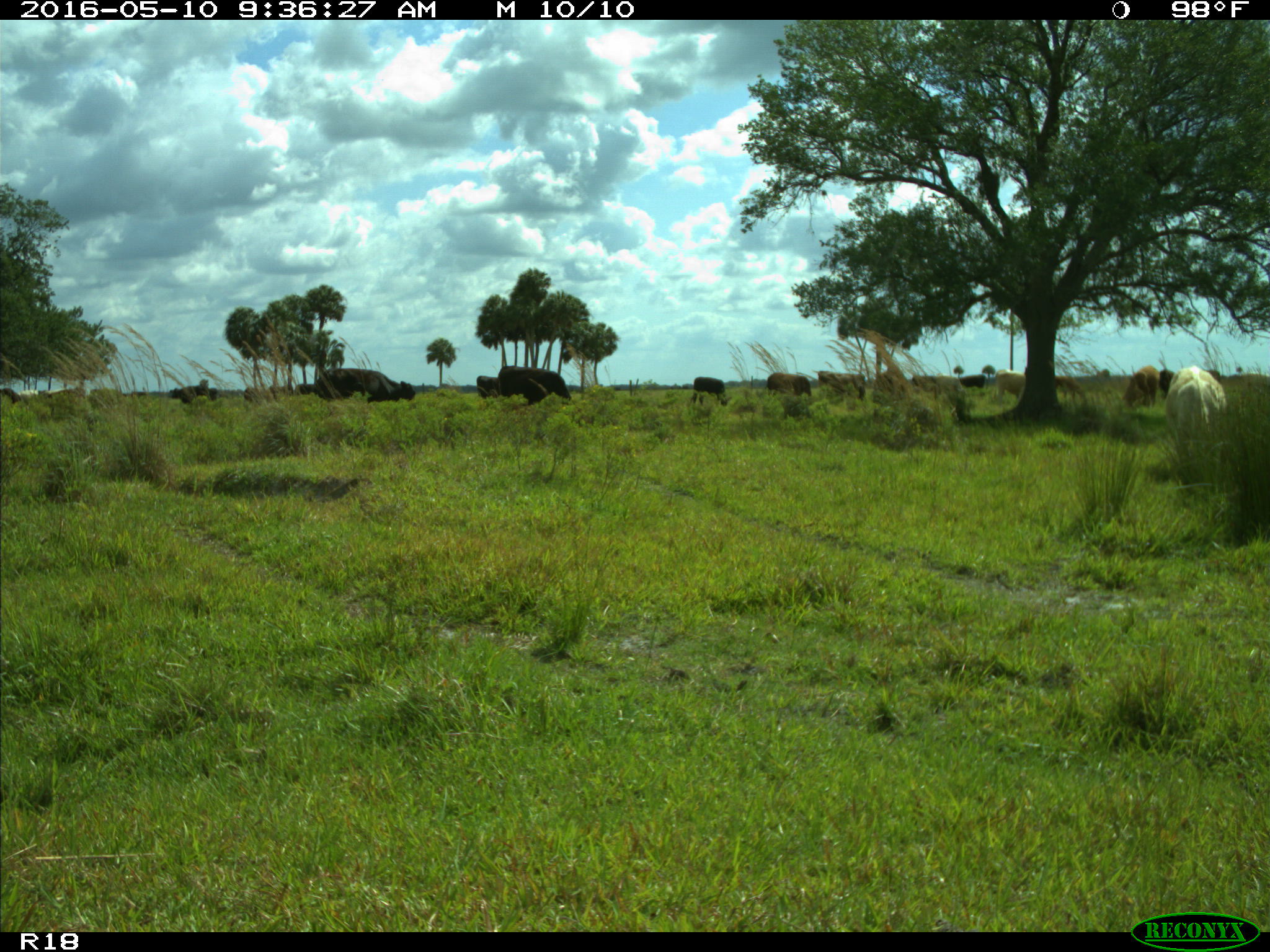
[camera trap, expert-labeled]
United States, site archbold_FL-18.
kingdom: Animalia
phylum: Chordata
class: Mammalia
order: Artiodactyla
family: Bovidae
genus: Bos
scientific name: Bos taurus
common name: domestic cow